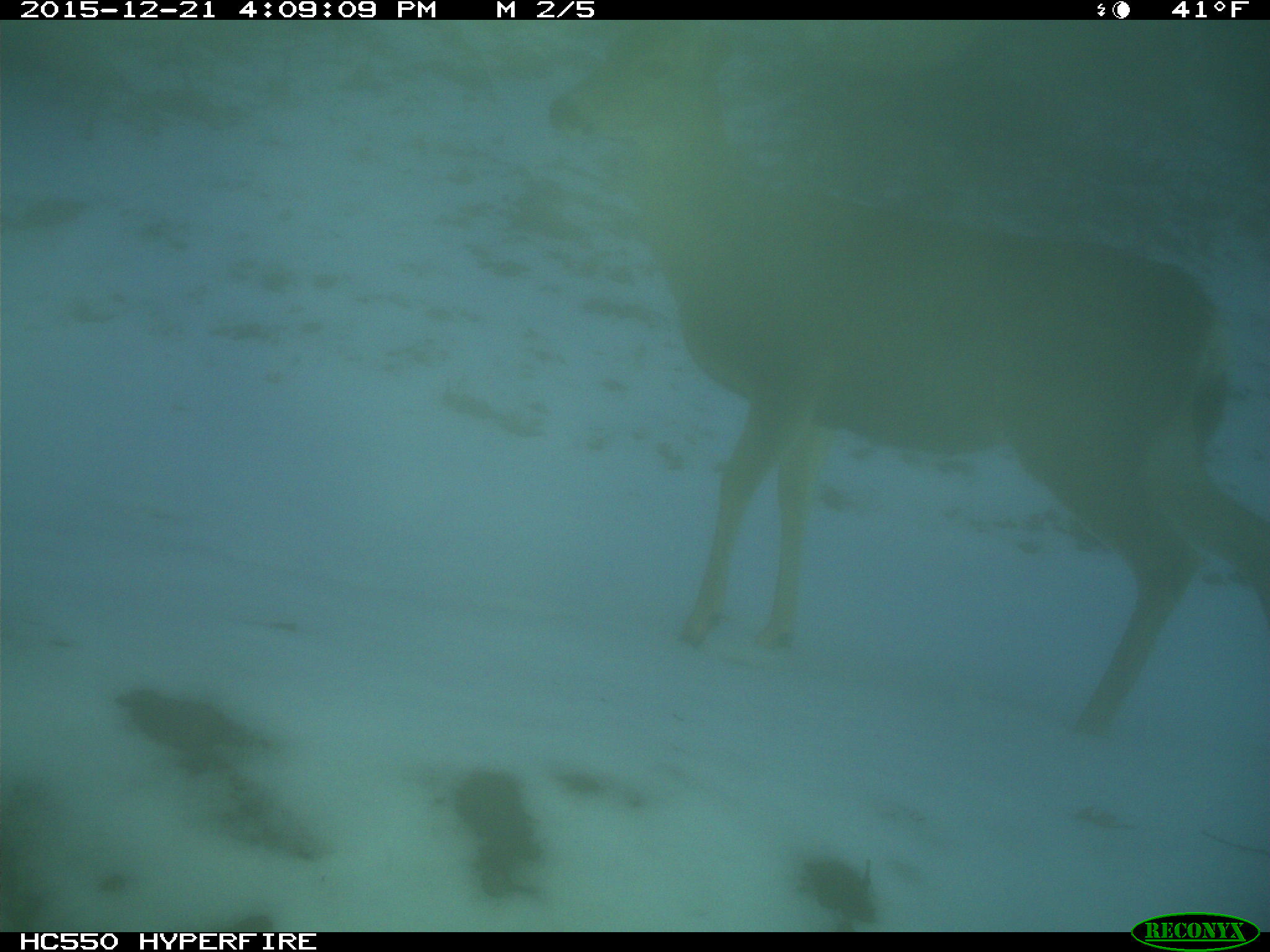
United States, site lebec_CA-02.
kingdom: Animalia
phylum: Chordata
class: Mammalia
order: Artiodactyla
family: Cervidae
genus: Odocoileus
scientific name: Odocoileus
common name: deer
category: unidentified deer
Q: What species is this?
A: Unidentified deer (deer) (Odocoileus).